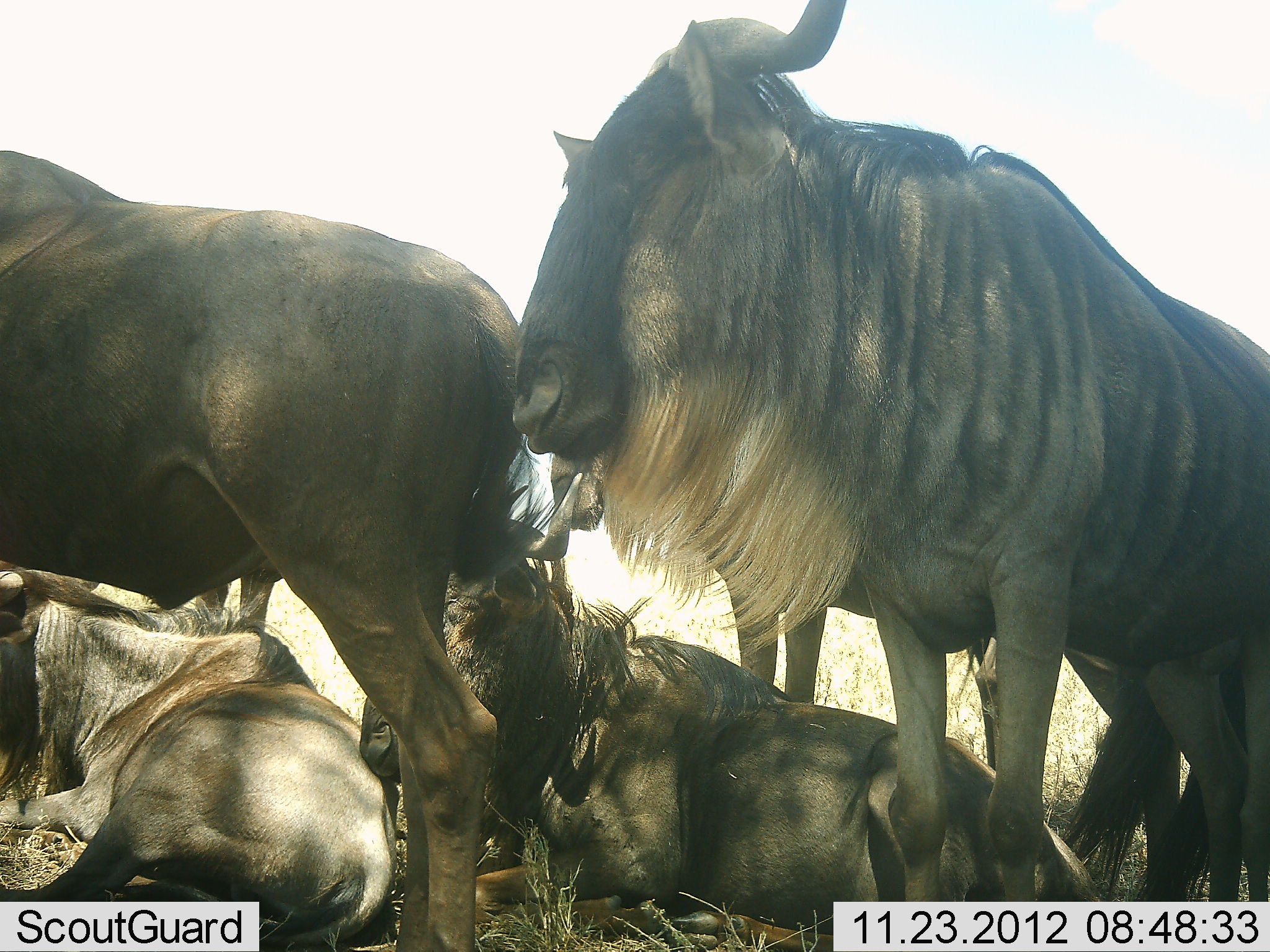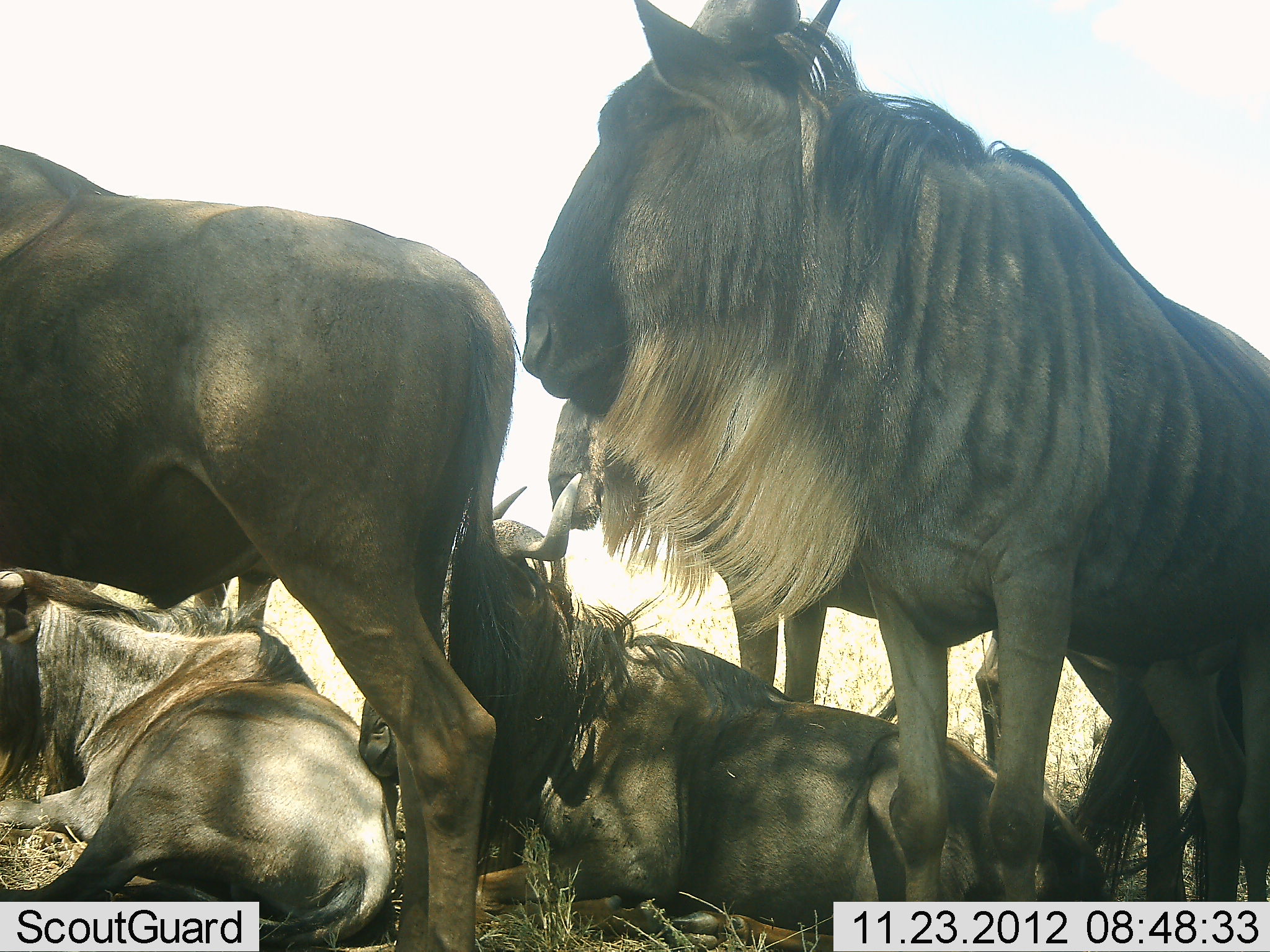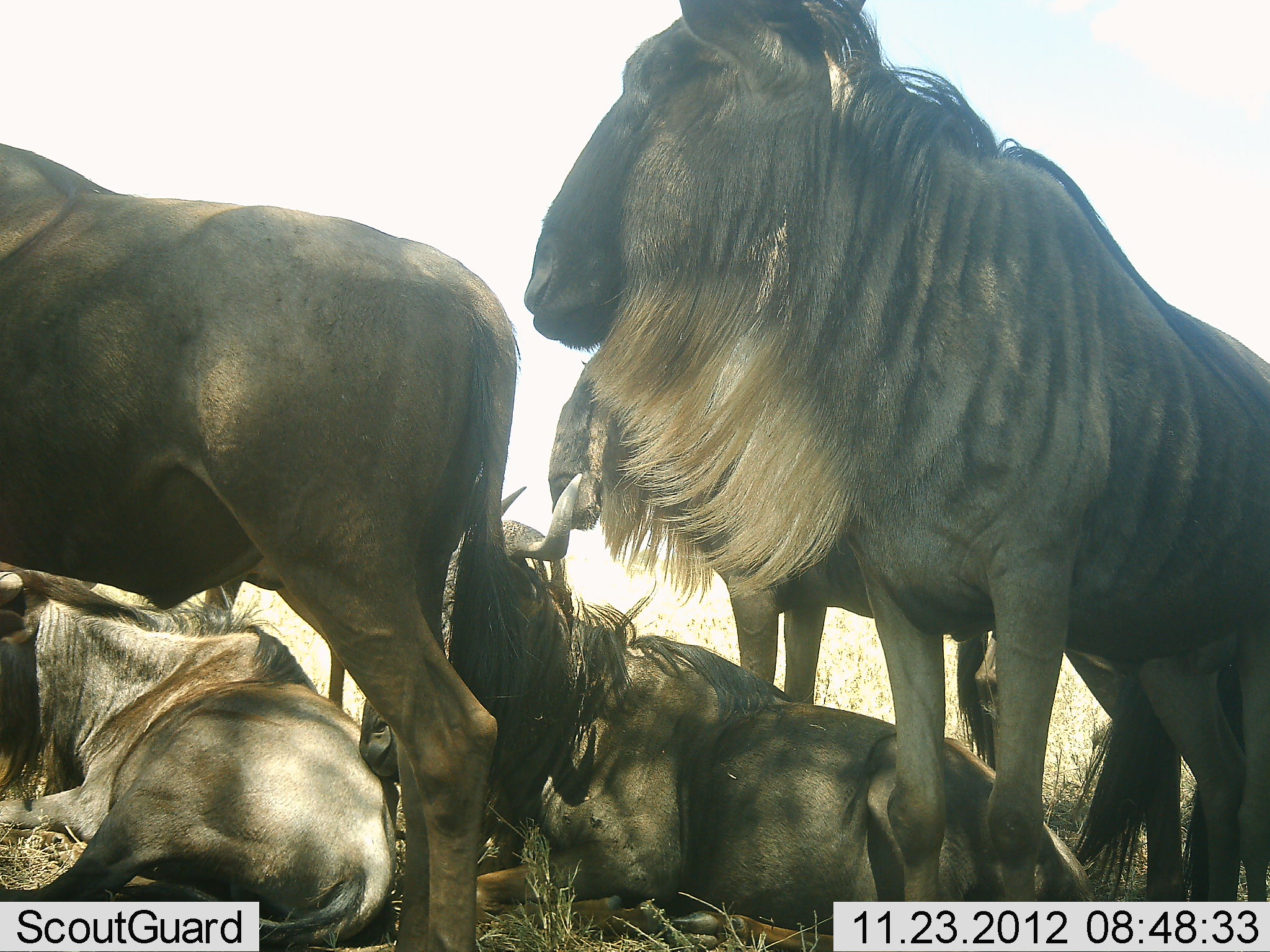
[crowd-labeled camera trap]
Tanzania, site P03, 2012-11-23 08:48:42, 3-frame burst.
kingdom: Animalia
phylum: Chordata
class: Mammalia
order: Artiodactyla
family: Bovidae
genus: Connochaetes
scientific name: Connochaetes taurinus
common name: blue wildebeest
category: wildebeest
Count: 6.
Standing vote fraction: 80%.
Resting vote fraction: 90%.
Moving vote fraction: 10%.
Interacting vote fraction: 0%.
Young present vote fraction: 0%.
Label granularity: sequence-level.